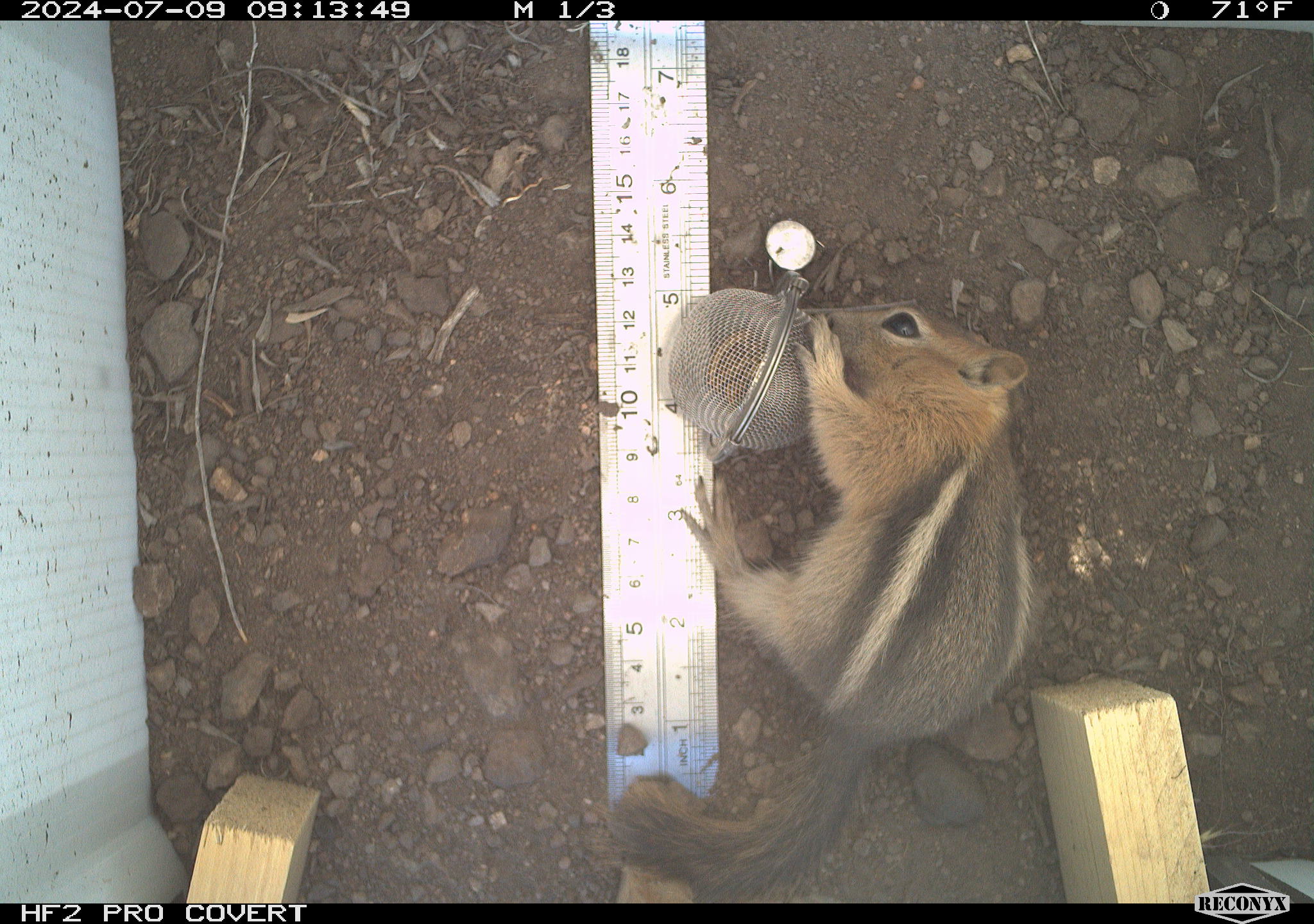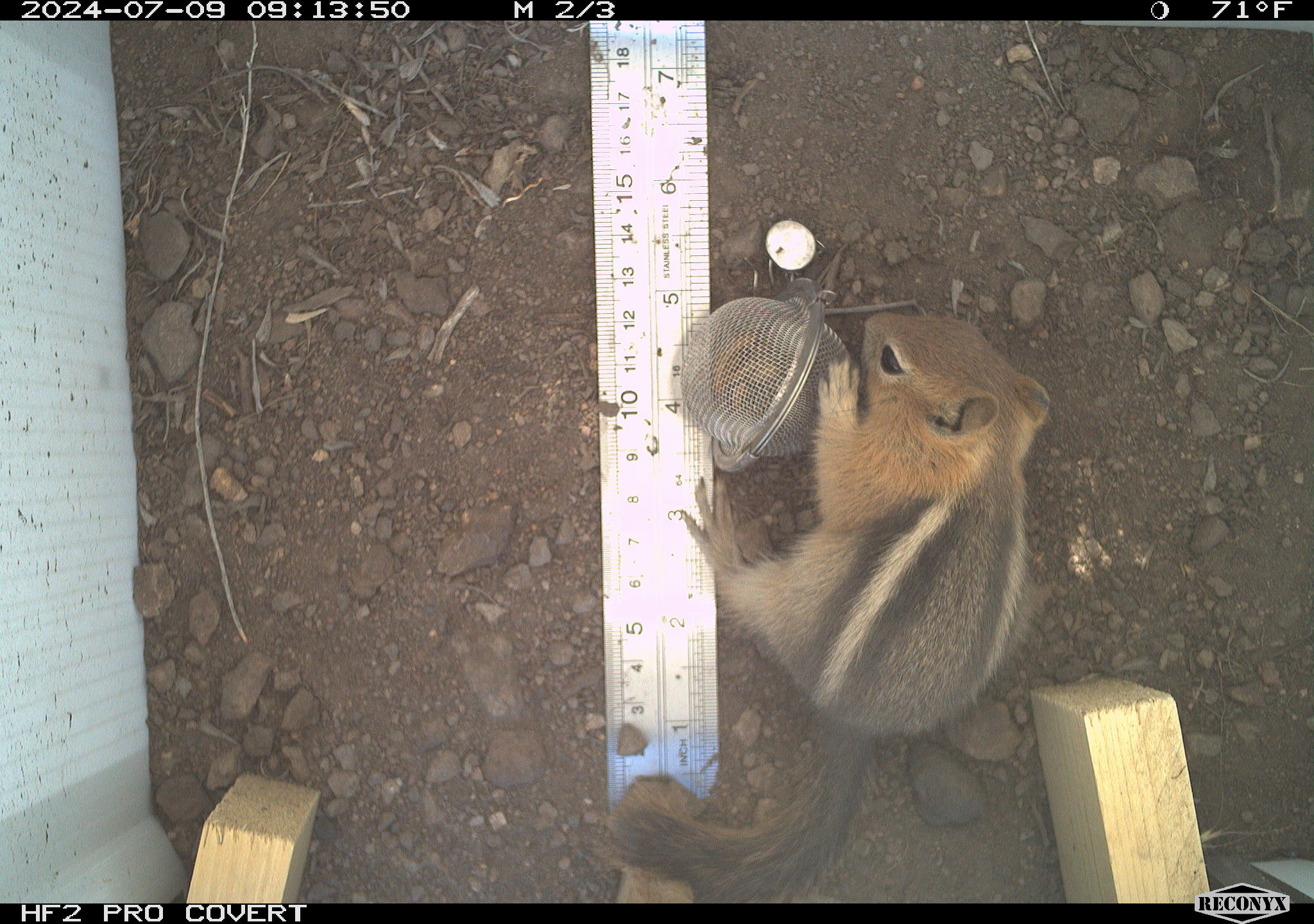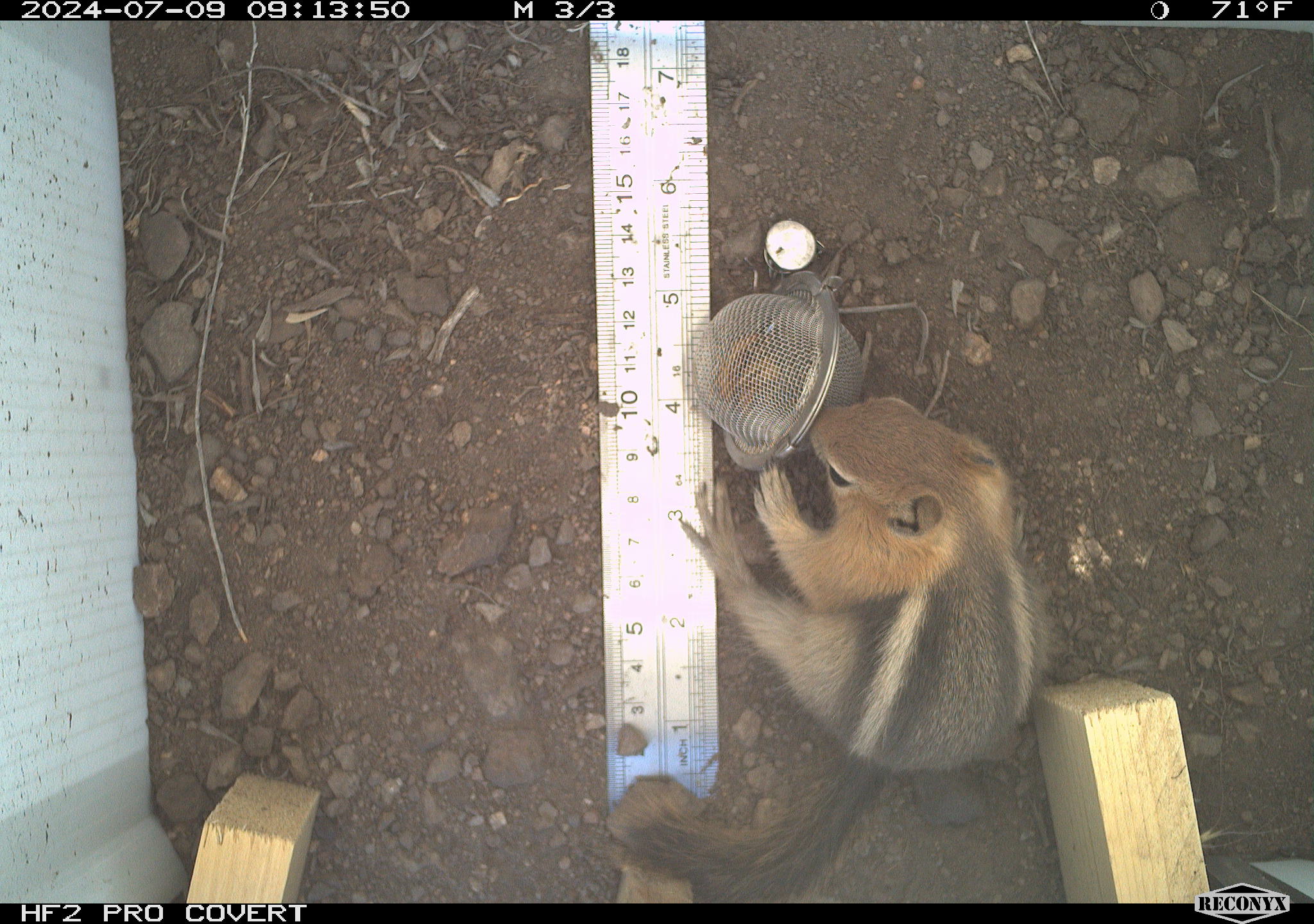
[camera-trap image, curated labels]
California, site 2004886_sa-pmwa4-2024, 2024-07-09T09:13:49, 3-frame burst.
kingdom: Animalia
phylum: Chordata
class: Mammalia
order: Rodentia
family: Sciuridae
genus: Callospermophilus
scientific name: Callospermophilus lateralis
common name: golden mantled ground squirrel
Golden mantled ground squirrel (Callospermophilus lateralis).